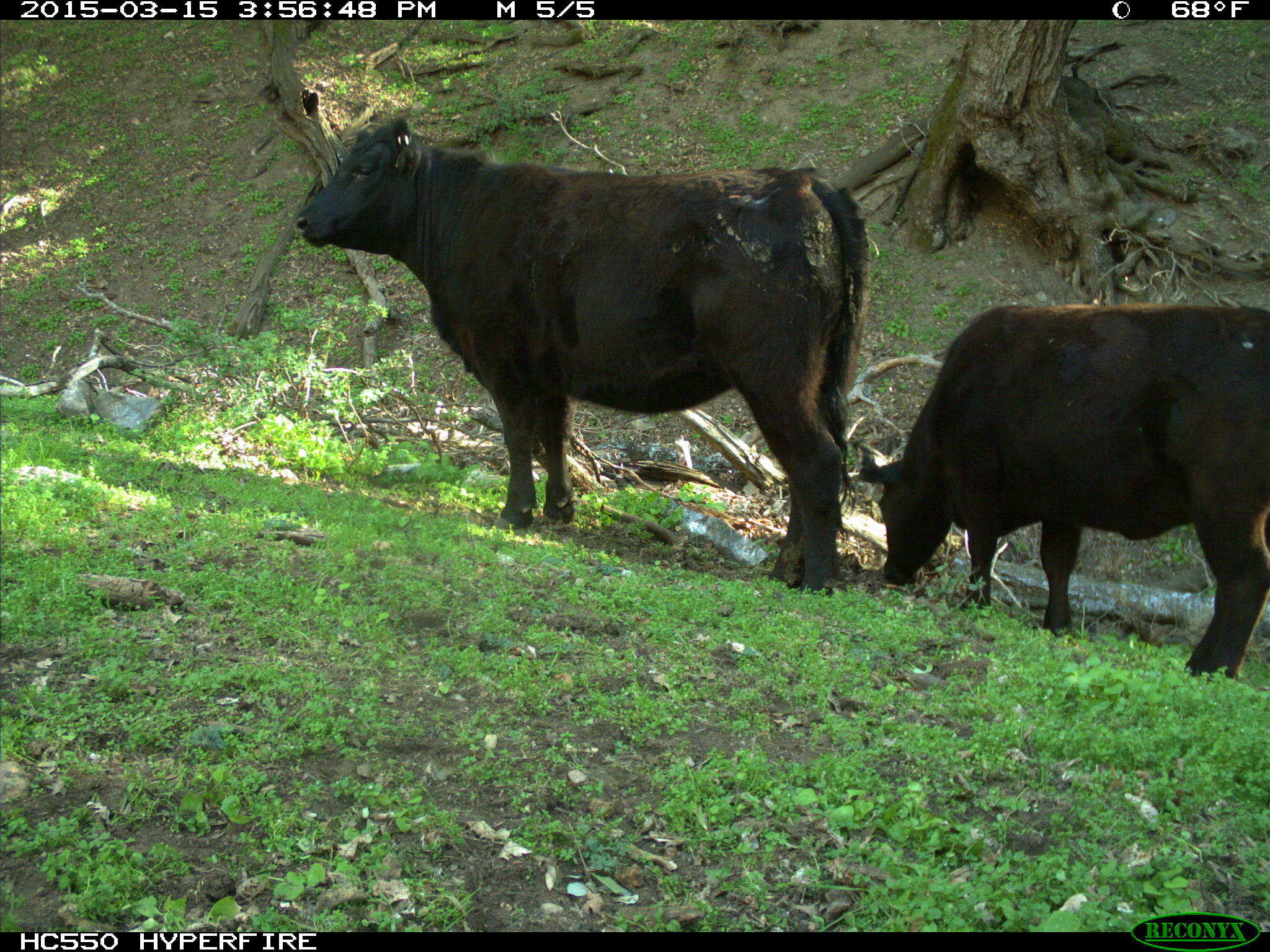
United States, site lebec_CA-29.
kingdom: Animalia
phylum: Chordata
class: Mammalia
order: Artiodactyla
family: Bovidae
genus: Bos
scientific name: Bos taurus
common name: domestic cow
Bos taurus (domestic cow).